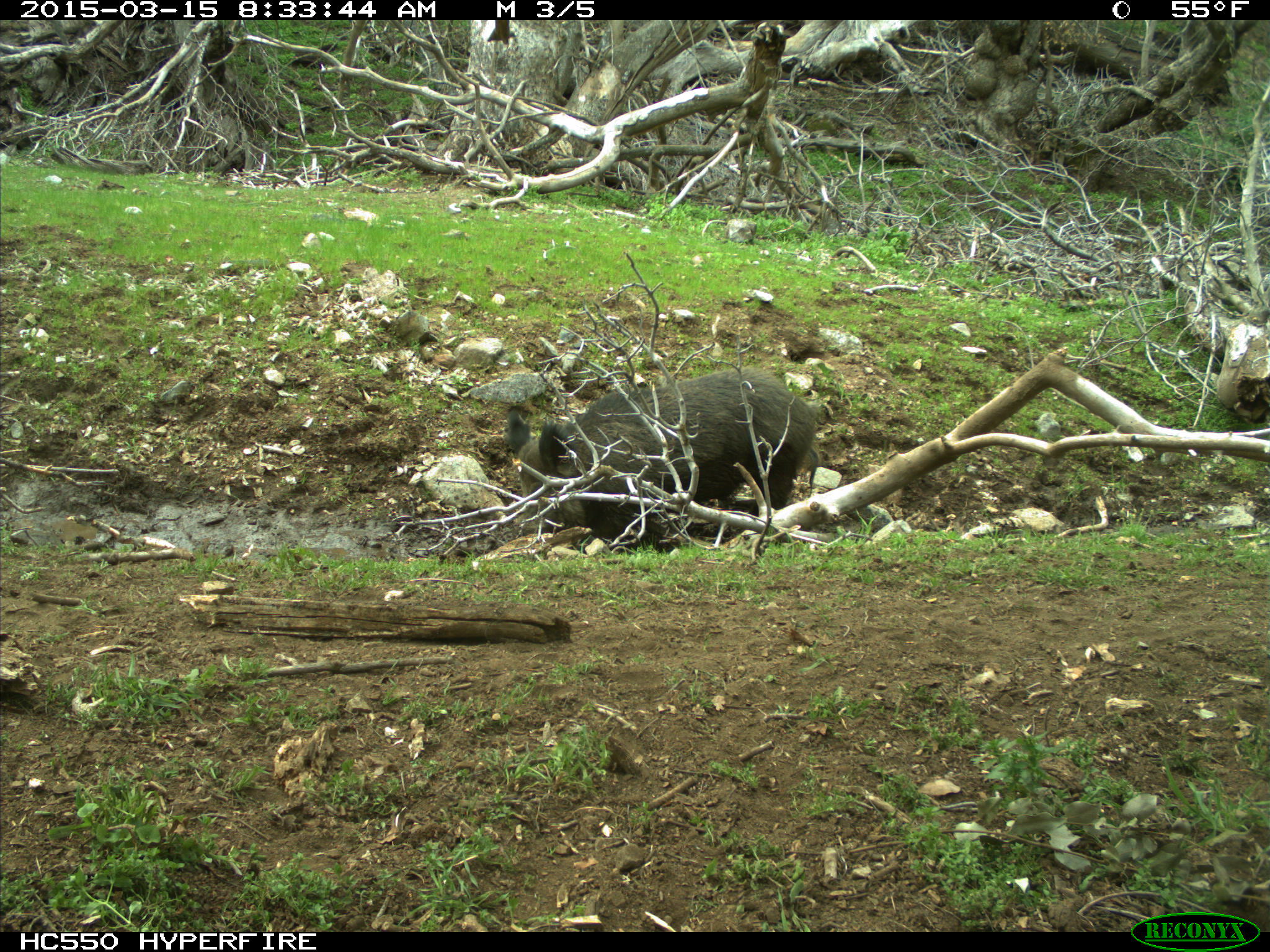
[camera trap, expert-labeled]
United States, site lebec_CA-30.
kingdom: Animalia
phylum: Chordata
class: Mammalia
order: Artiodactyla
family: Suidae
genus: Sus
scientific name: Sus scrofa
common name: wild boar